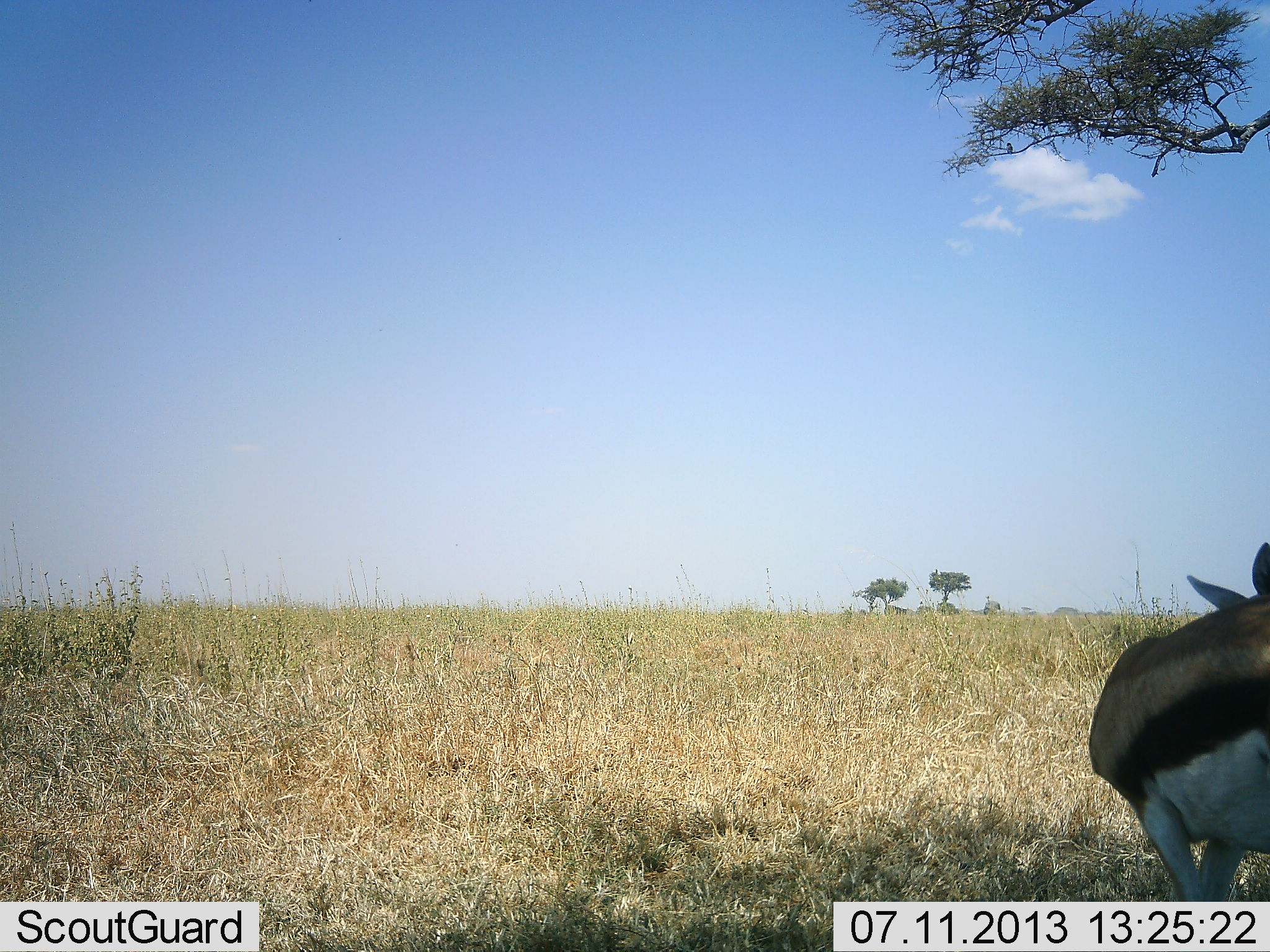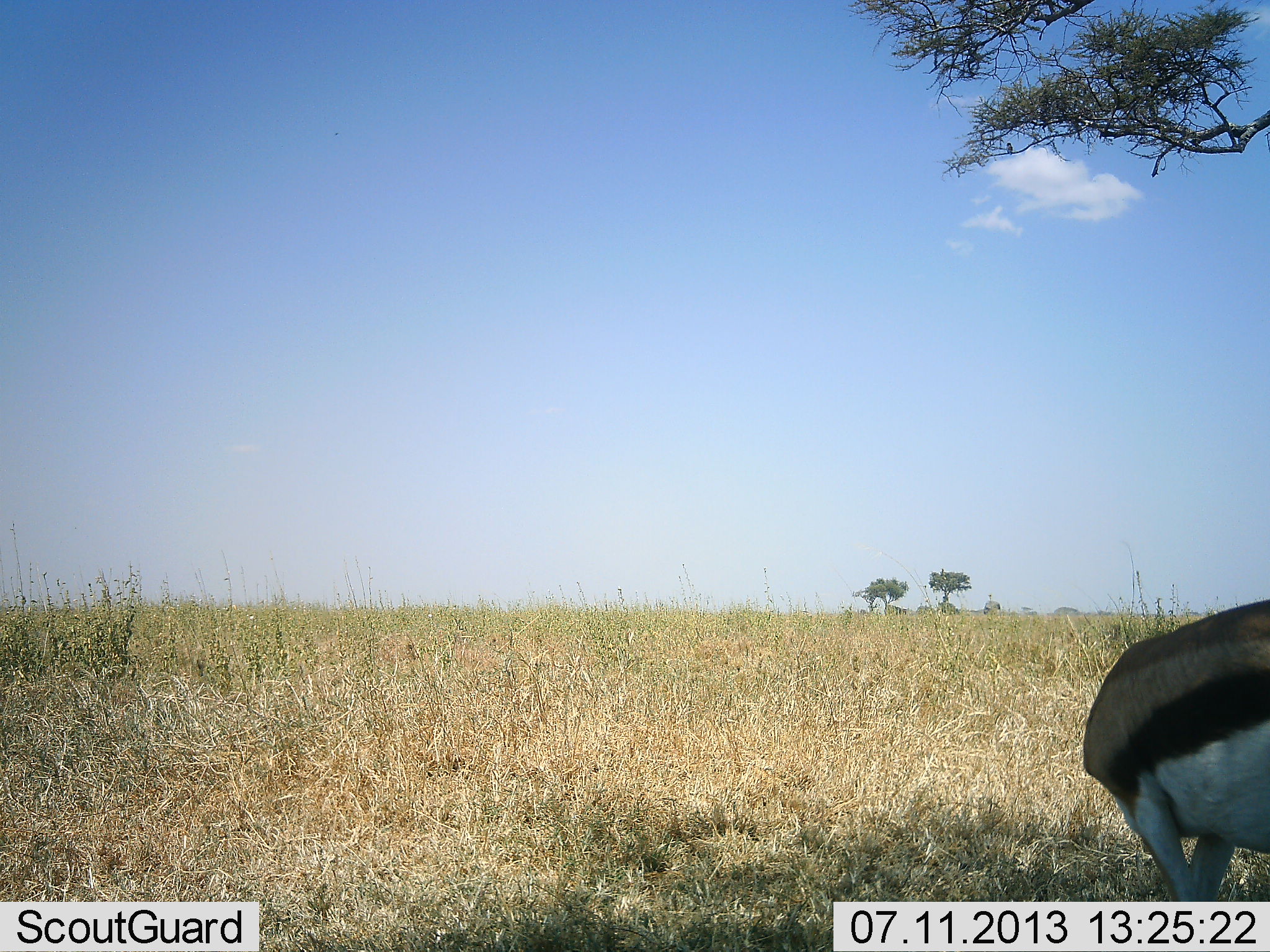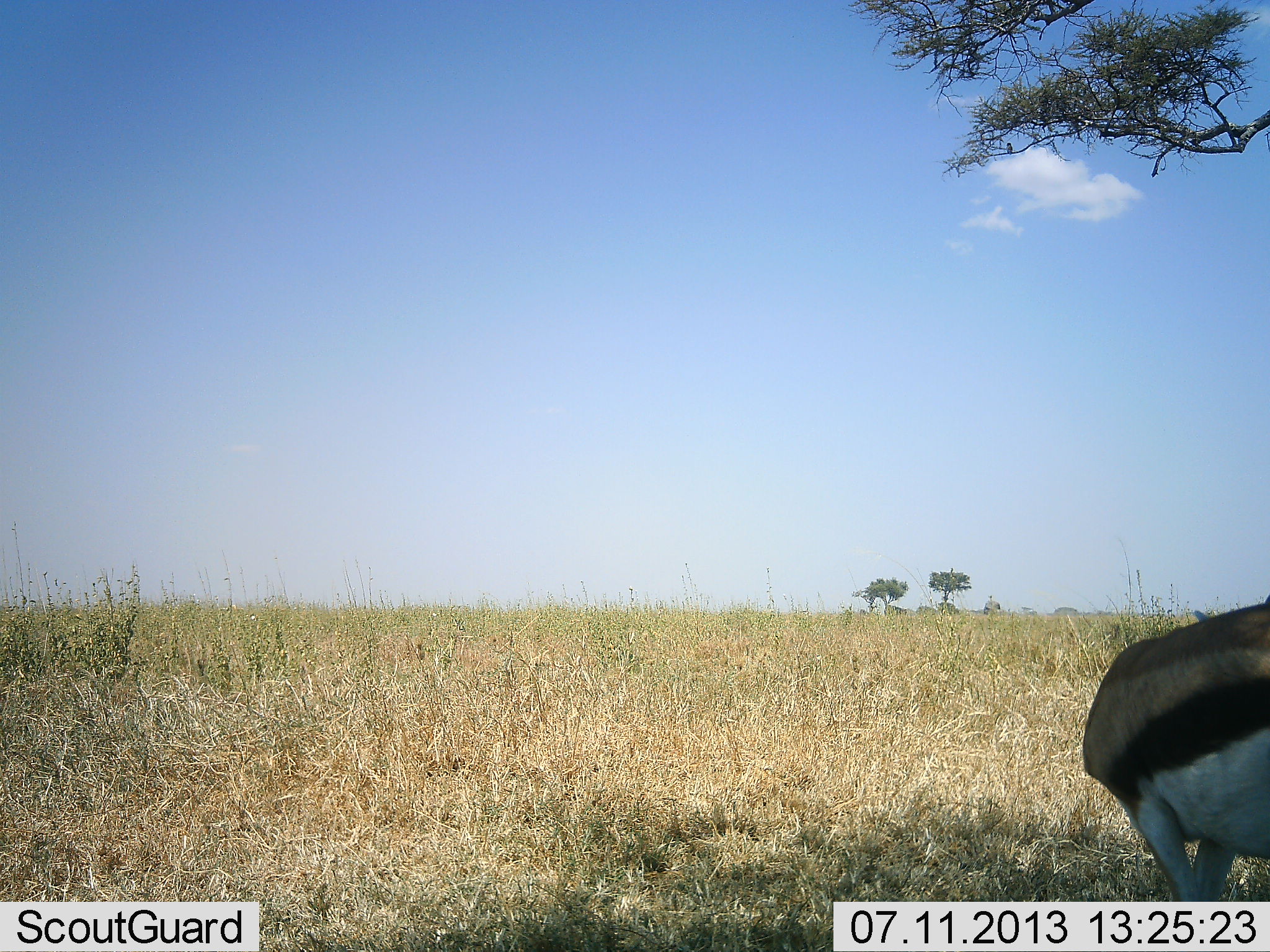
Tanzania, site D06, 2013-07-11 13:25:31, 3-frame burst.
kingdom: Animalia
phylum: Chordata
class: Mammalia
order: Artiodactyla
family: Bovidae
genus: Eudorcas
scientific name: Eudorcas thomsonii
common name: thomson's gazelle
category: gazellethomsons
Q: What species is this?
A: Gazellethomsons (thomson's gazelle) (Eudorcas thomsonii).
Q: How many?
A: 1.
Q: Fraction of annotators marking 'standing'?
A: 85%.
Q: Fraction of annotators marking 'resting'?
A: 0%.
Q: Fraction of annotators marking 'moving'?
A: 9%.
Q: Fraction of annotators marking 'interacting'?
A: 0%.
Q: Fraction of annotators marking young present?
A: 0%.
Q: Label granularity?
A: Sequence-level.